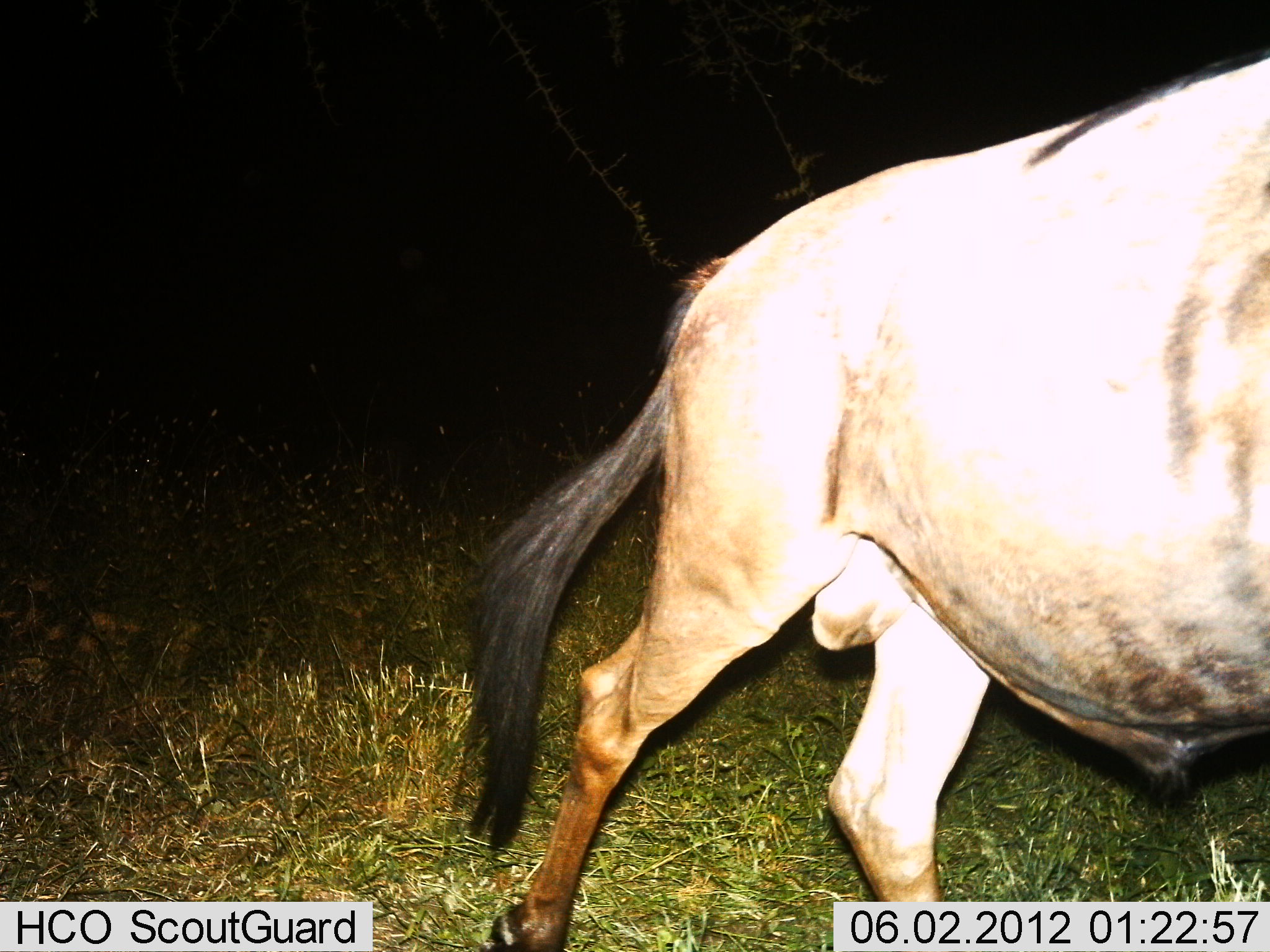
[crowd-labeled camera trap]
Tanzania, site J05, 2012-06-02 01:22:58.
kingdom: Animalia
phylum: Chordata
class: Mammalia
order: Artiodactyla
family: Bovidae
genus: Connochaetes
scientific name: Connochaetes taurinus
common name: blue wildebeest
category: wildebeest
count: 1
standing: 20%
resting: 0%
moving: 80%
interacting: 0%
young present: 0%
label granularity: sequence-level